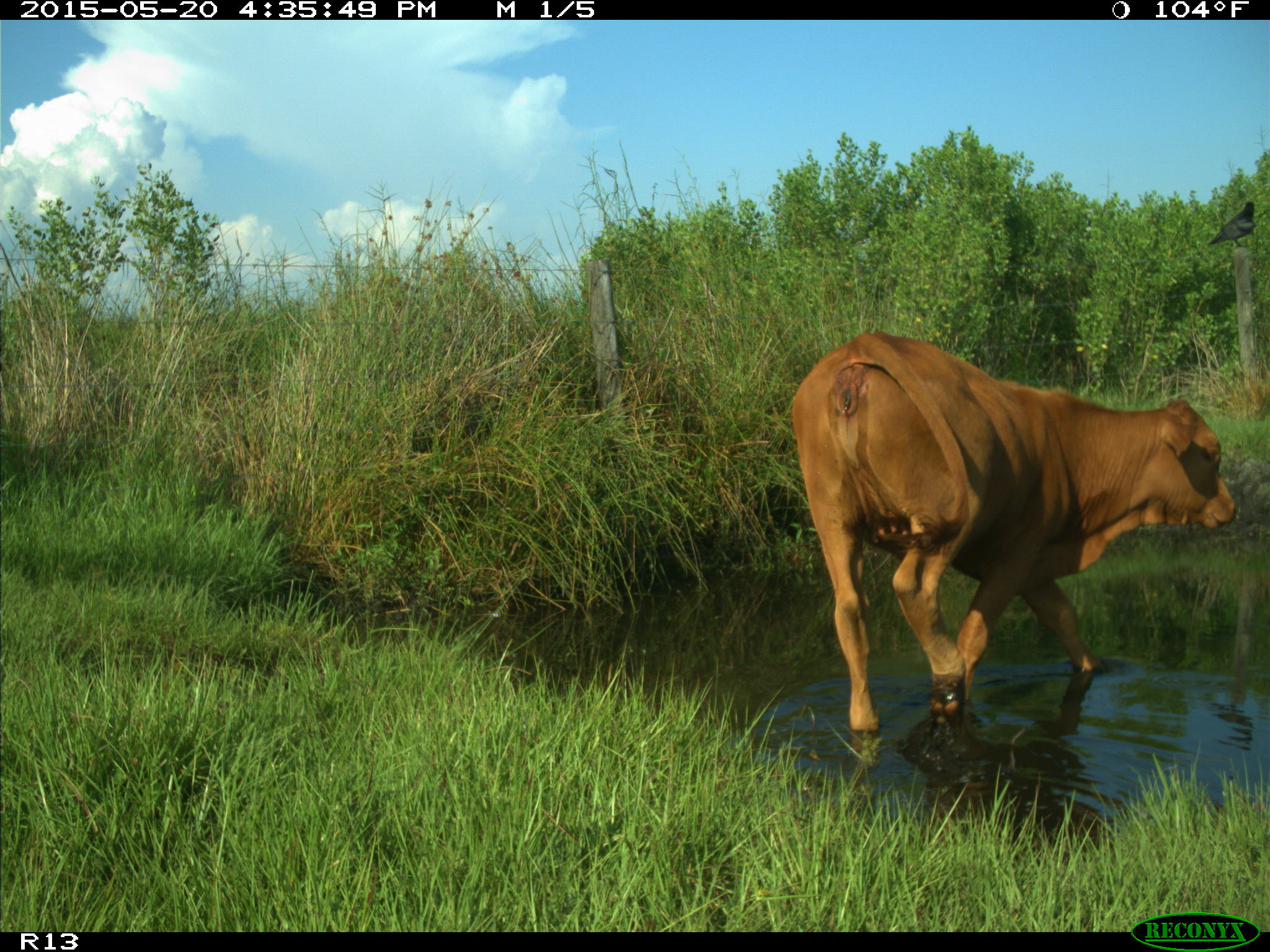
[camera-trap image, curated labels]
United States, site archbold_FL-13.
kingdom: Animalia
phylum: Chordata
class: Mammalia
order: Artiodactyla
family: Bovidae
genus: Bos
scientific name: Bos taurus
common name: domestic cow